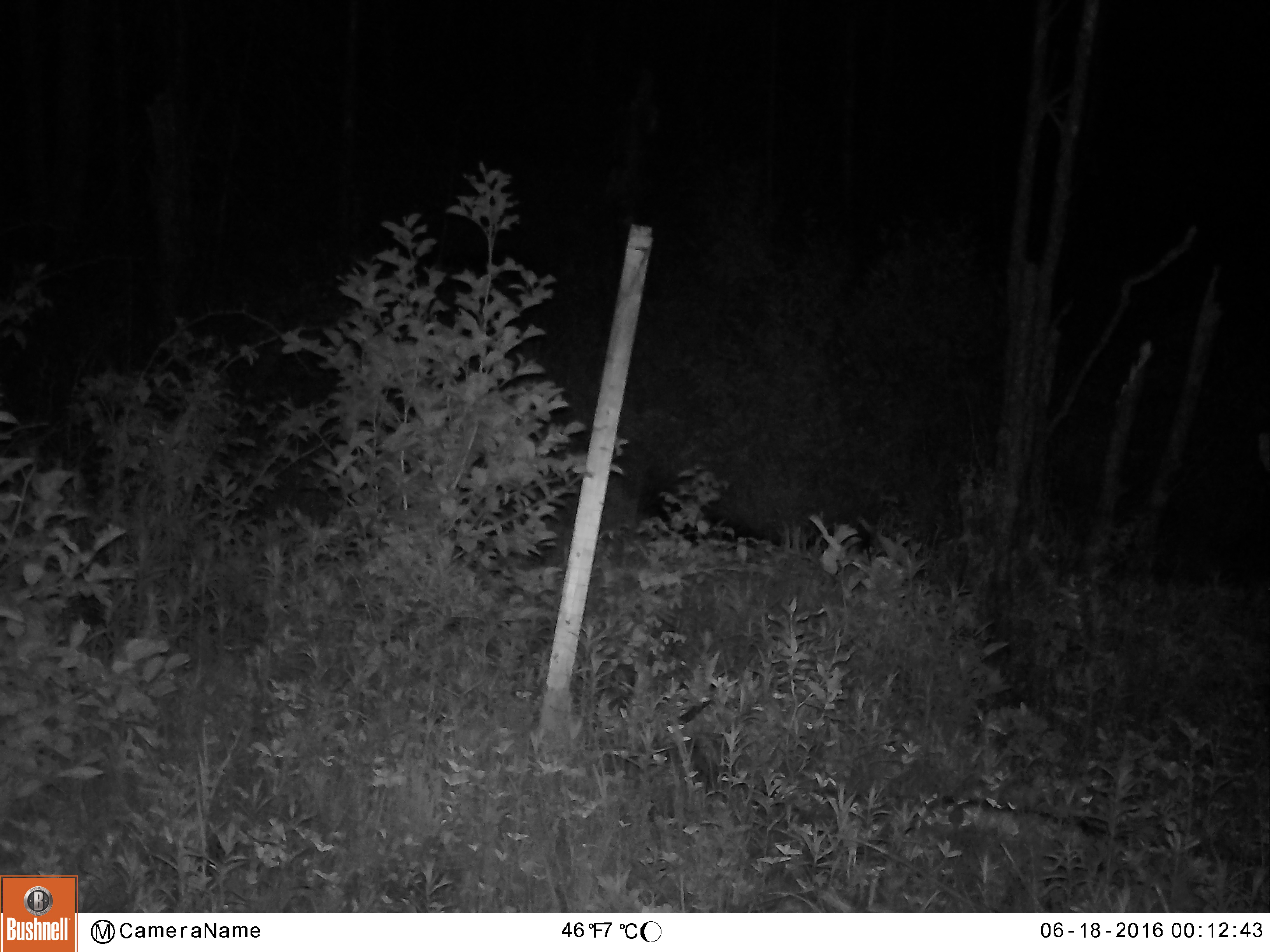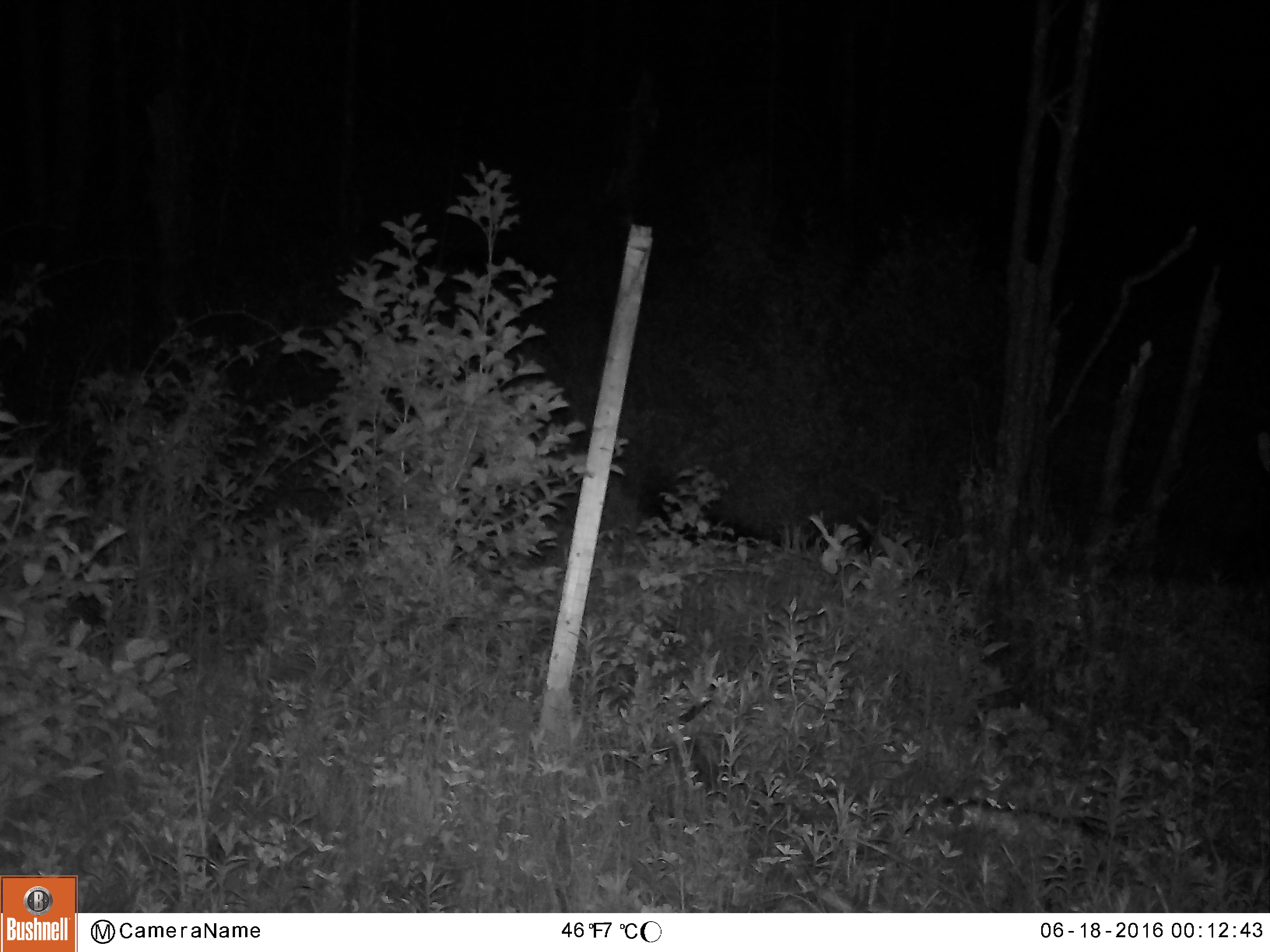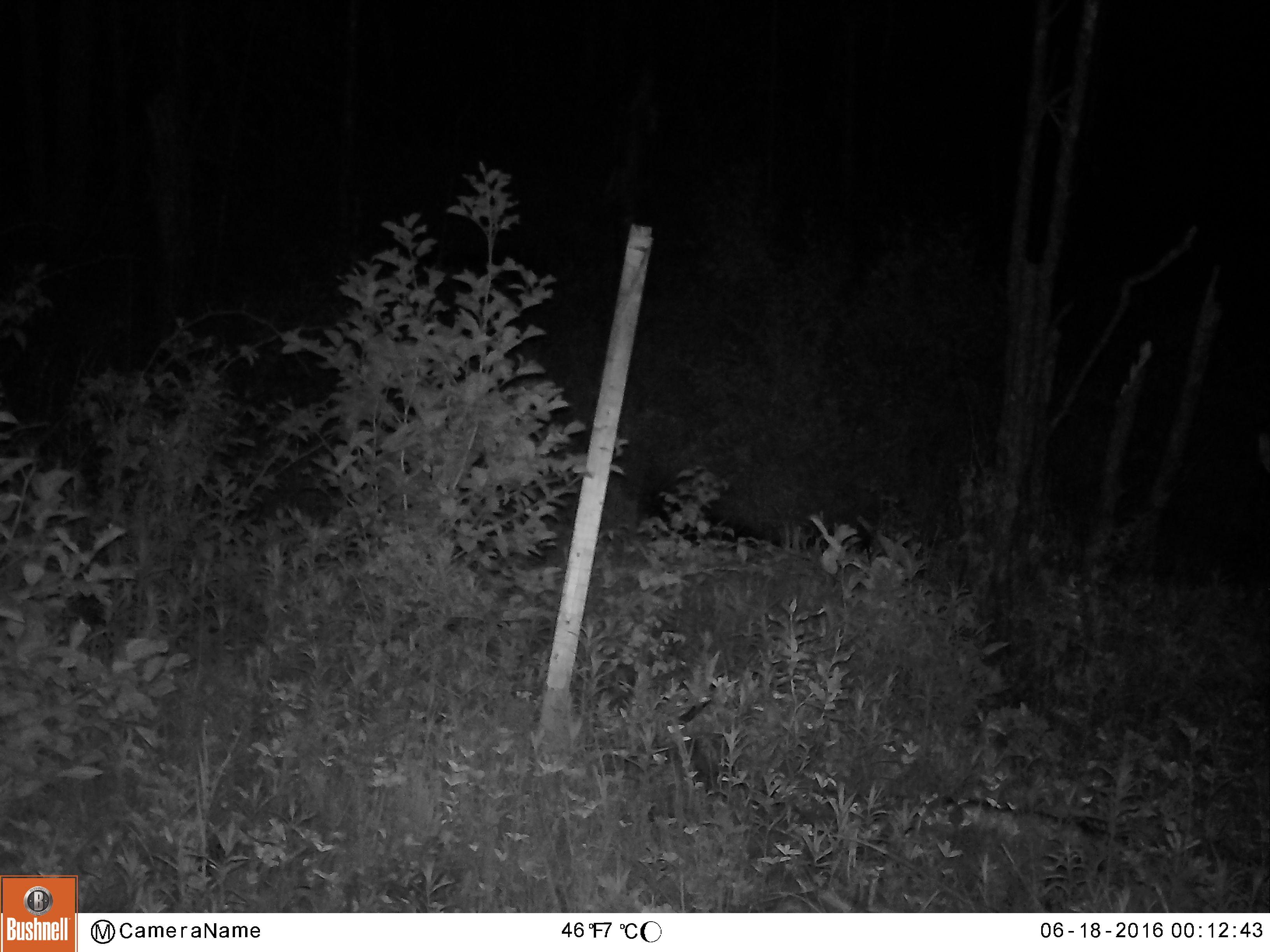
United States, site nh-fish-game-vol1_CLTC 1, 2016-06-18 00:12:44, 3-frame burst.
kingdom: Animalia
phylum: Chordata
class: Mammalia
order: Artiodactyla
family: Cervidae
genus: Odocoileus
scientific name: Odocoileus virginianus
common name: white-tailed deer